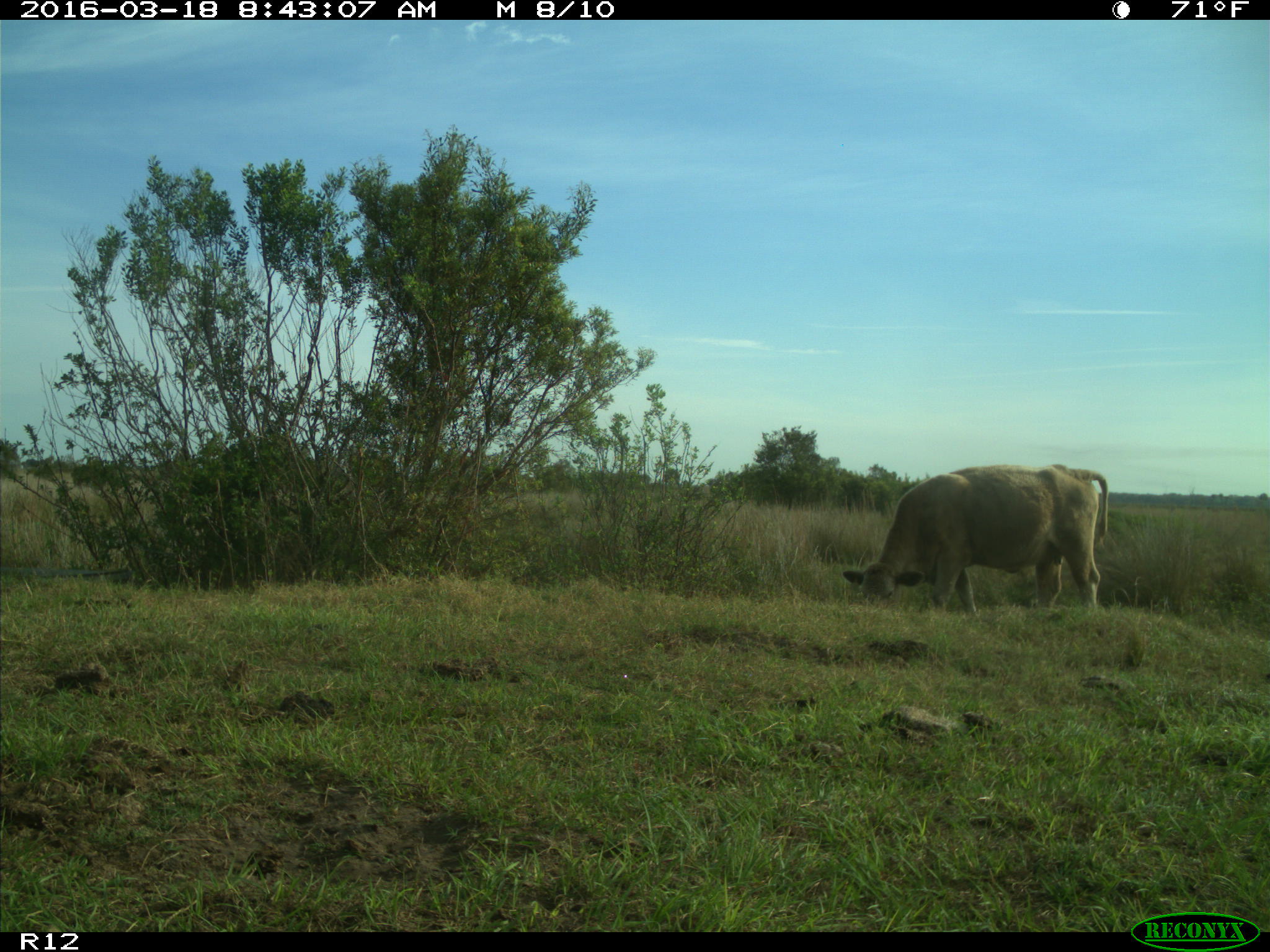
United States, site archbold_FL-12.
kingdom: Animalia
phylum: Chordata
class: Mammalia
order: Artiodactyla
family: Bovidae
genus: Bos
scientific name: Bos taurus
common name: domestic cow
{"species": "Bos taurus (domestic cow)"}